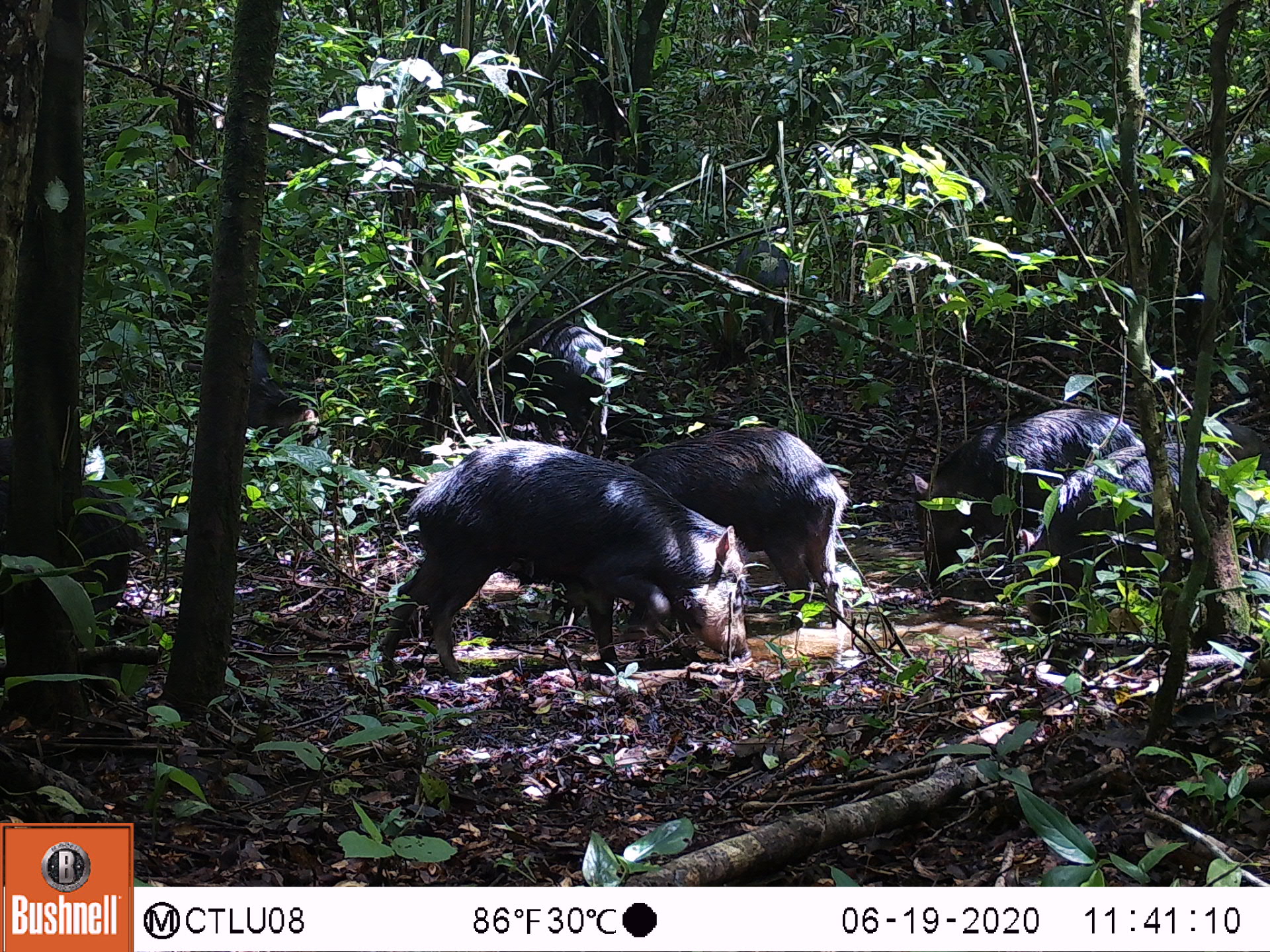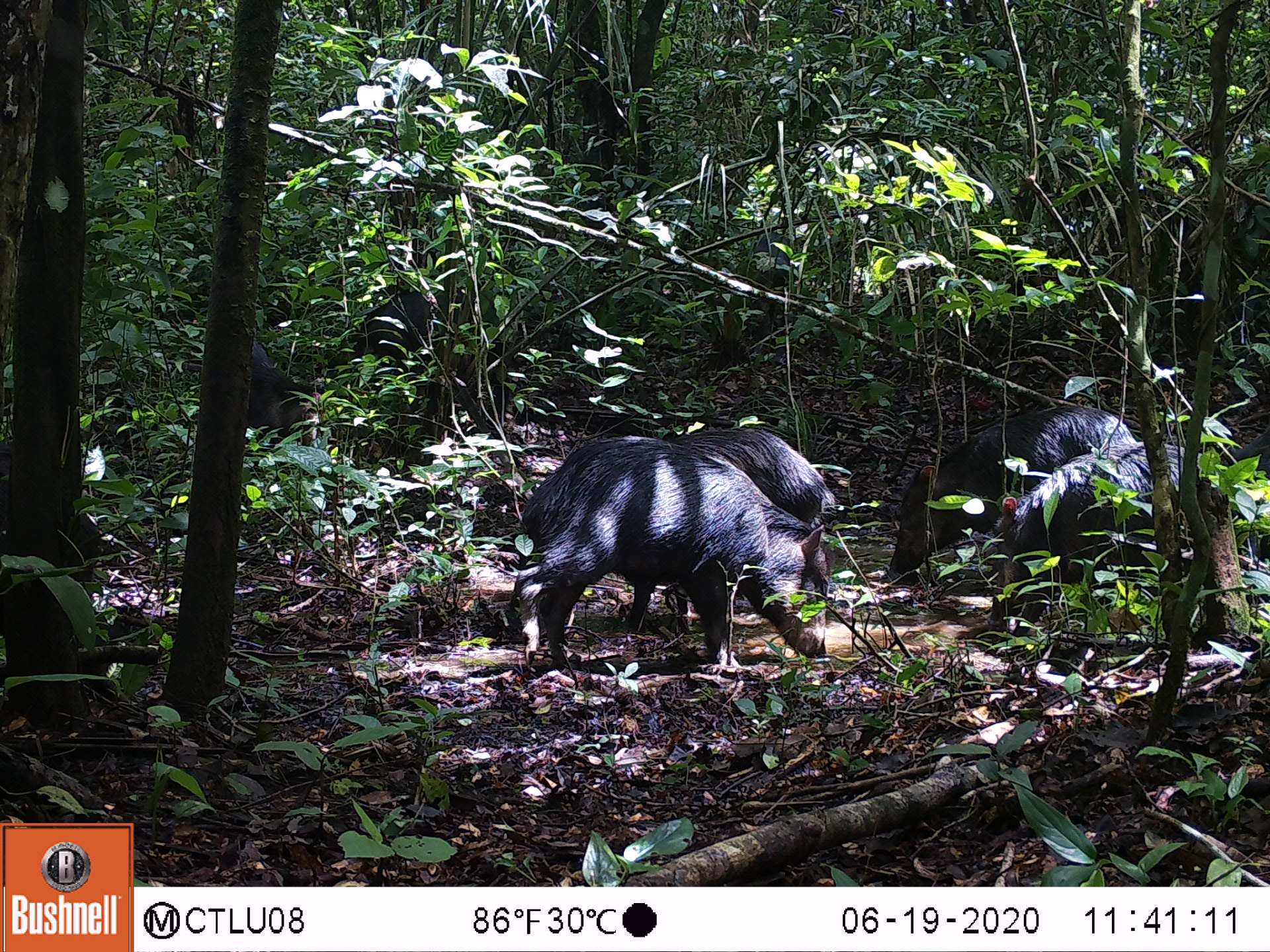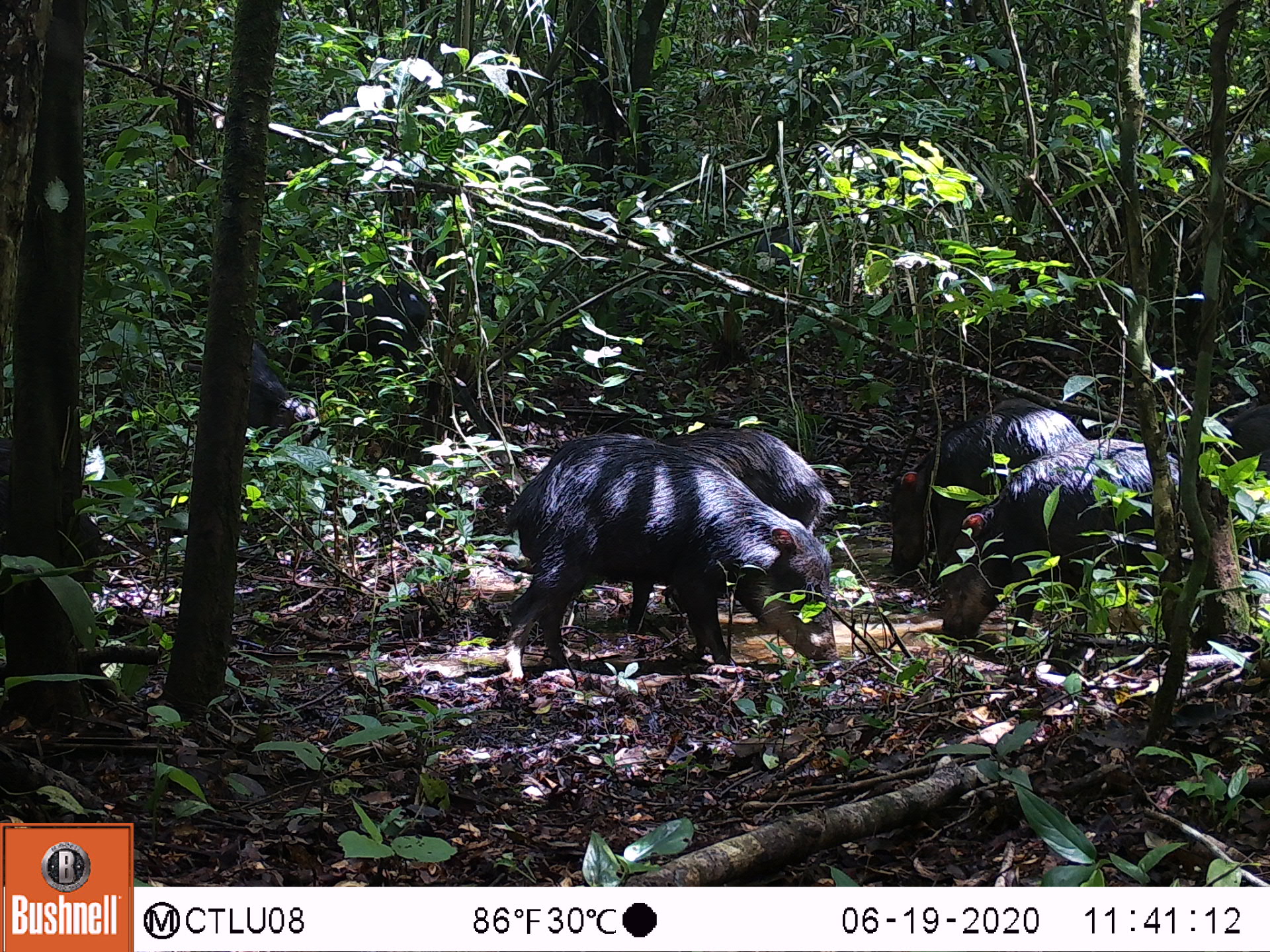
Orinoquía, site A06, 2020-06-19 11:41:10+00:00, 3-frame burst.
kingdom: Animalia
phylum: Chordata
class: Mammalia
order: Artiodactyla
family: Tayassuidae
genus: Pecari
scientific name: Pecari tajacu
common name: collared peccary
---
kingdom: Animalia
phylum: Chordata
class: Mammalia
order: Artiodactyla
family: Tayassuidae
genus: Tayassu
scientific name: Tayassu pecari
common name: white-lipped peccary